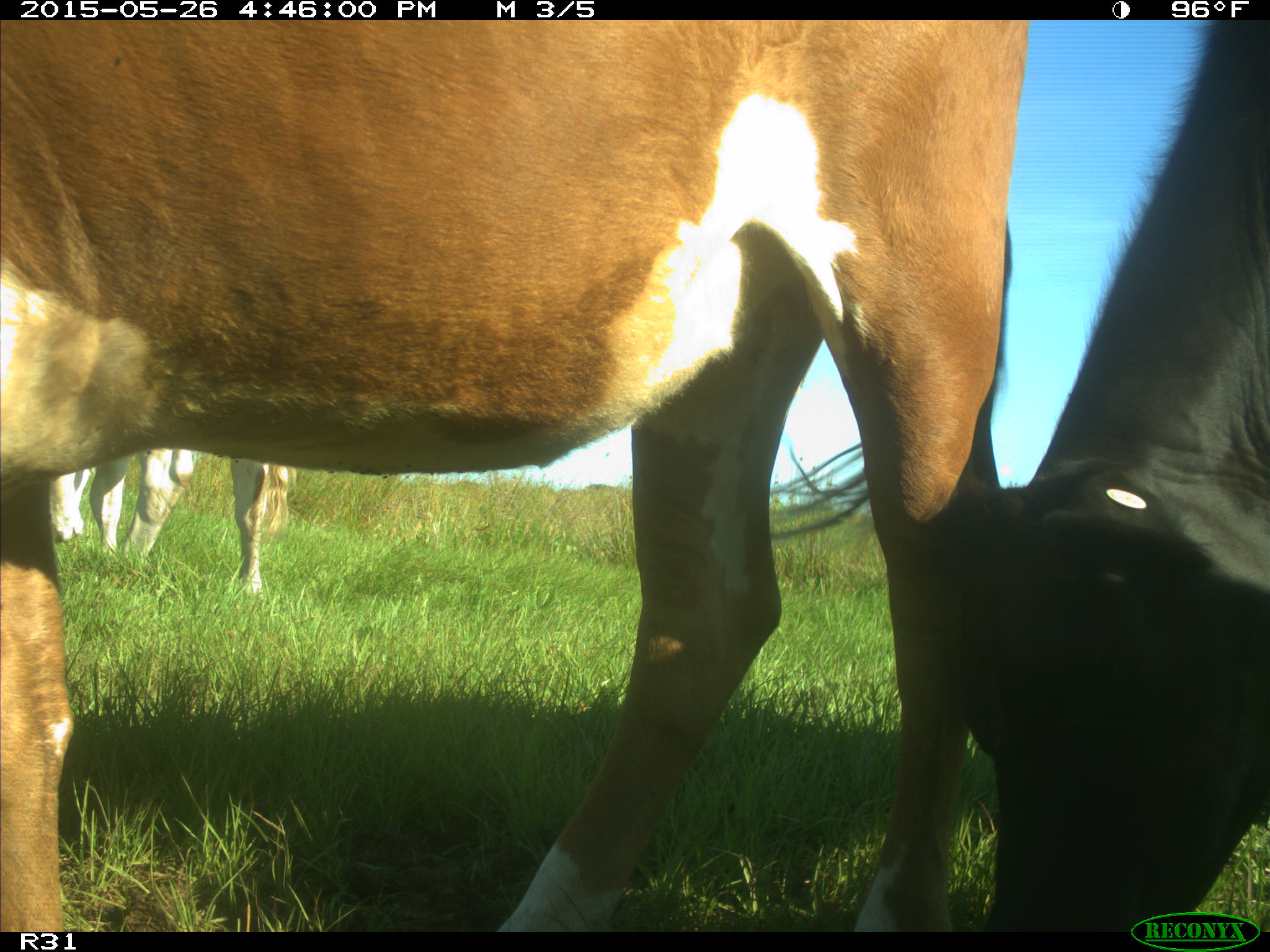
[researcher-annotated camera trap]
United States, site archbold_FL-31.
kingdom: Animalia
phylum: Chordata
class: Mammalia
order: Artiodactyla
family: Bovidae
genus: Bos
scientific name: Bos taurus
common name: domestic cow